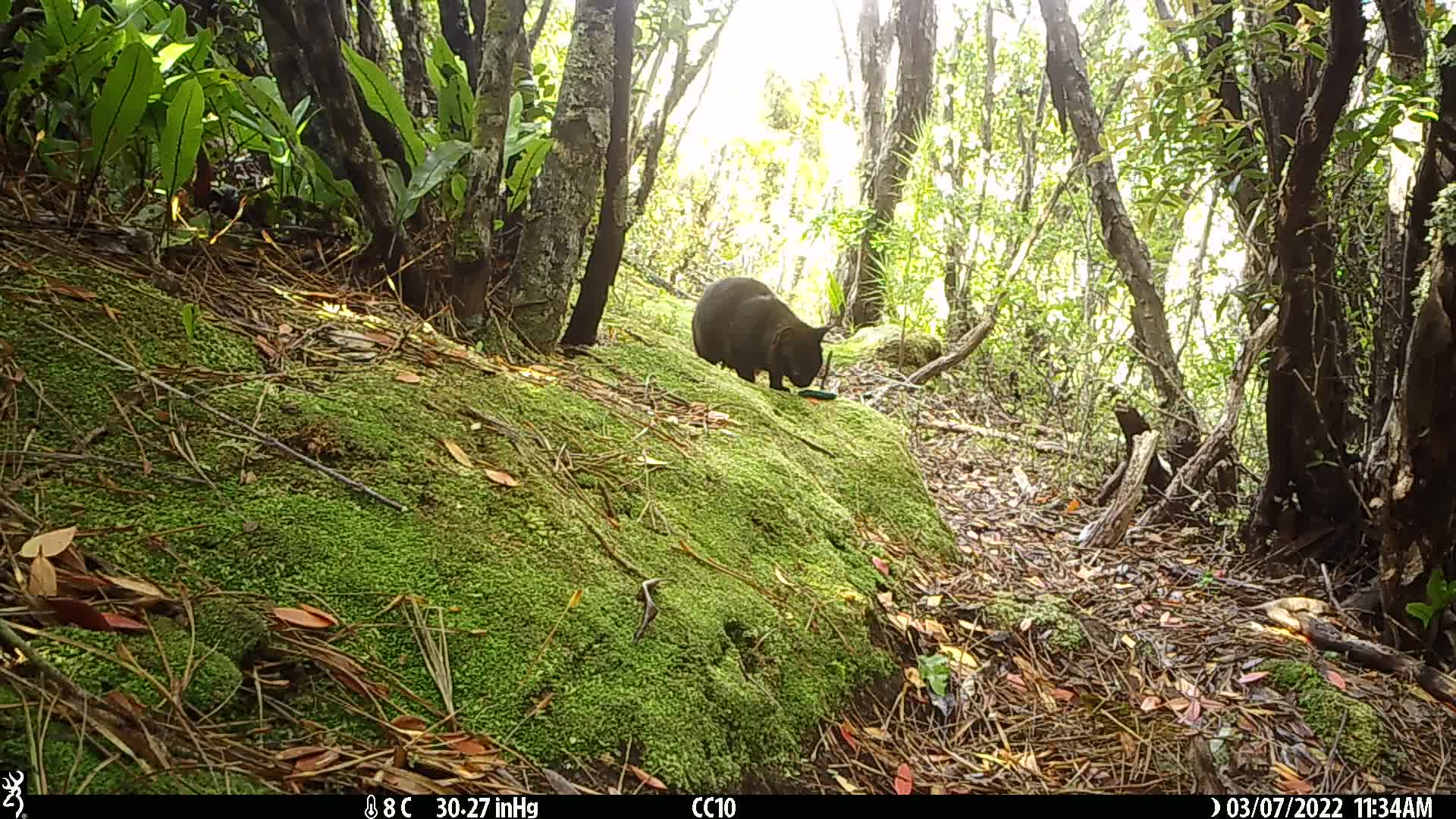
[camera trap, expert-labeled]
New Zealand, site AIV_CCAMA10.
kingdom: Animalia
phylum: Chordata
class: Mammalia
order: Carnivora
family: Felidae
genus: Felis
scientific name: Felis catus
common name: domestic cat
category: cat